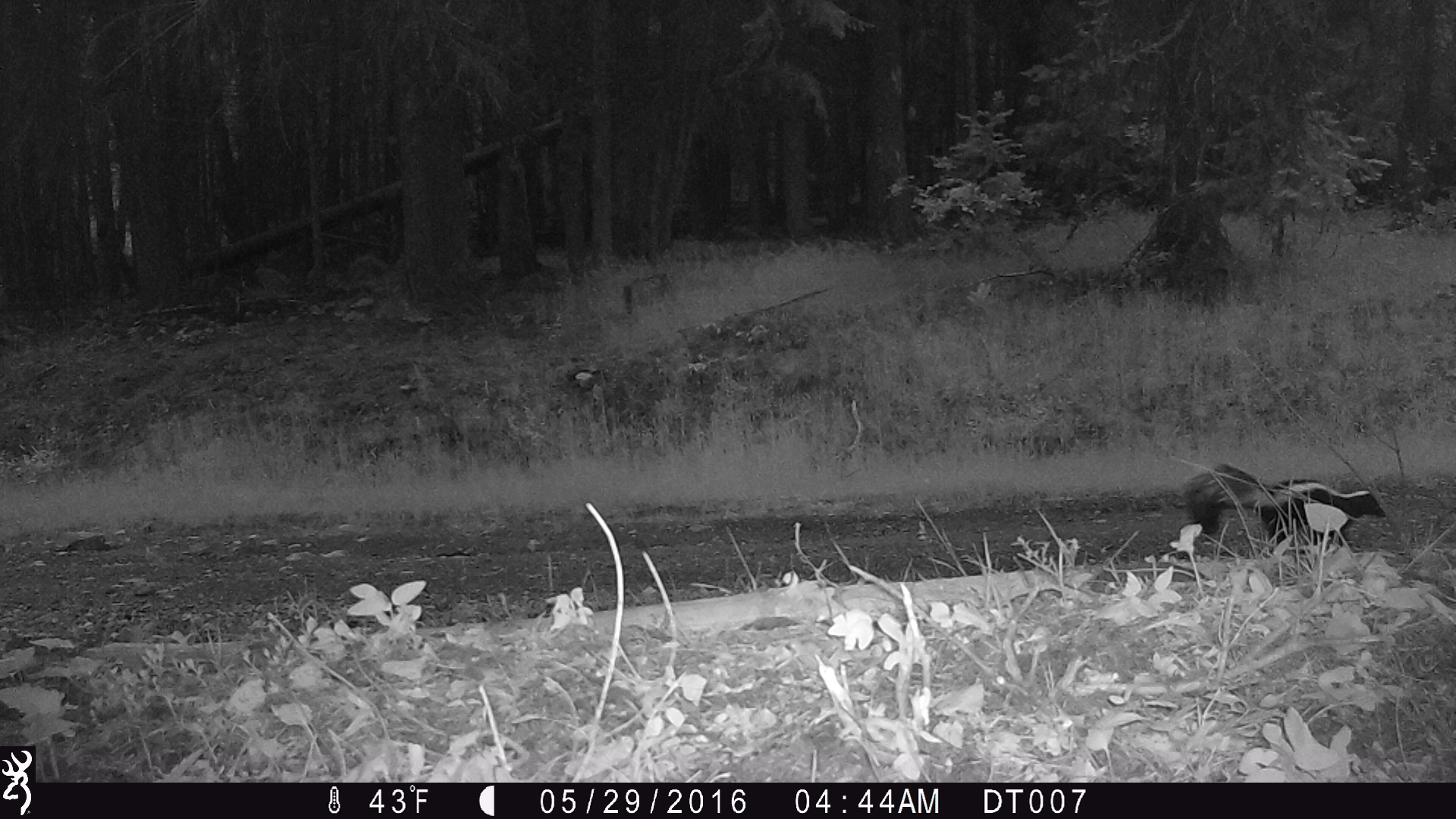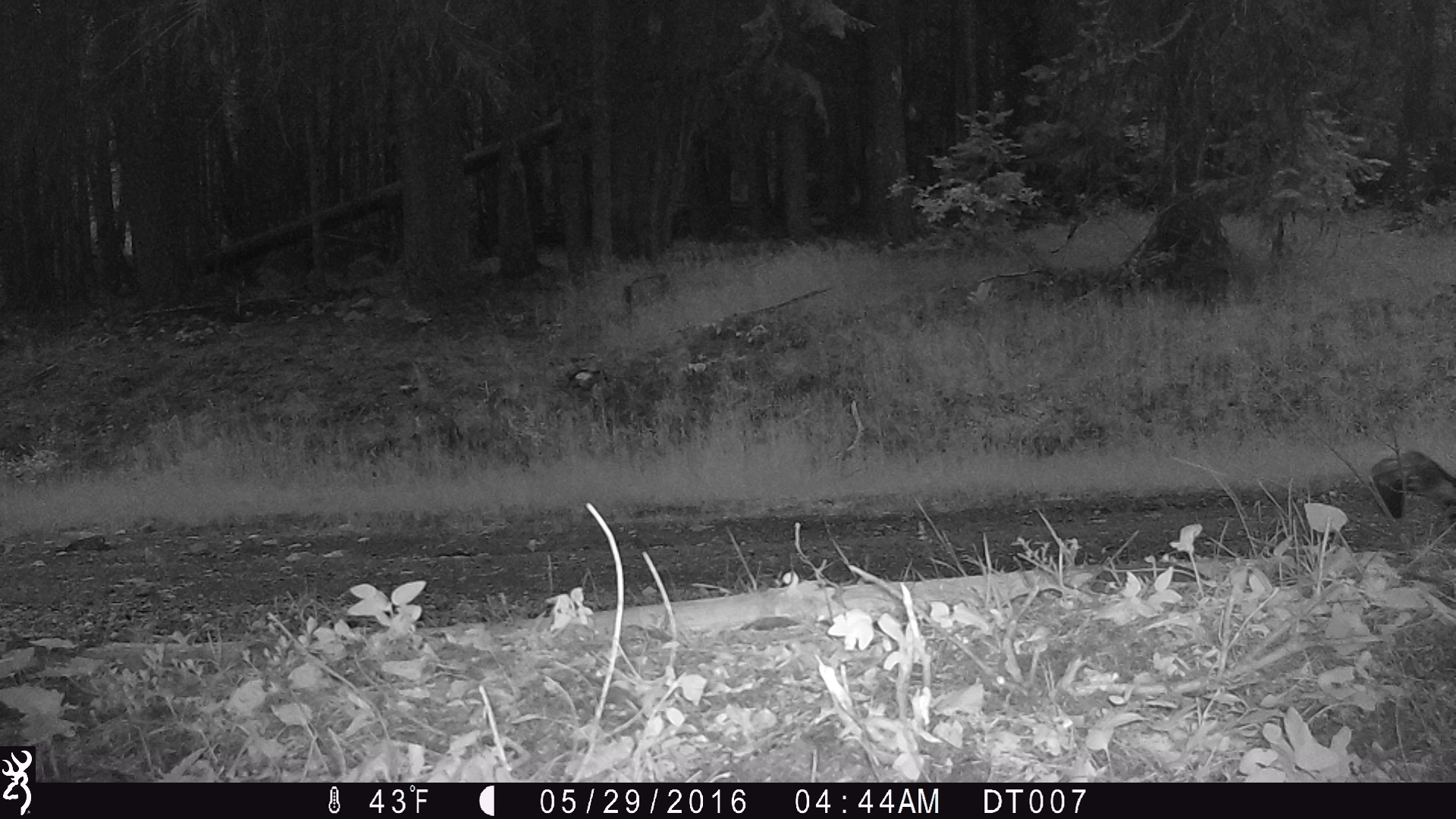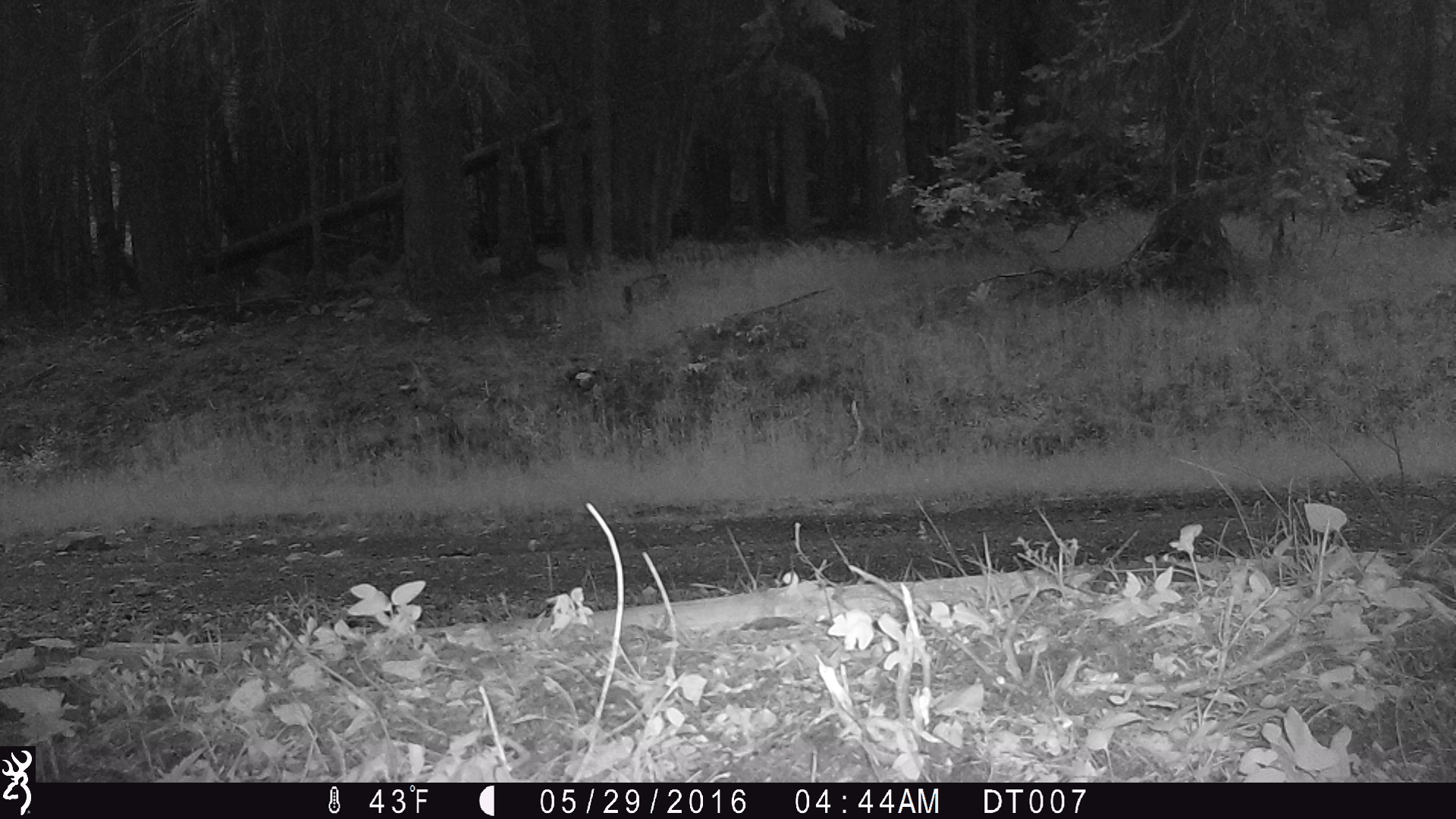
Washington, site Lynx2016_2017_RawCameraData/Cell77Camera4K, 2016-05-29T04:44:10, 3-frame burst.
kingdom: Animalia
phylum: Chordata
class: Mammalia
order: Carnivora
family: Mephitidae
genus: Mephitis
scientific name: Mephitis mephitis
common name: striped skunk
Mephitis mephitis (striped skunk). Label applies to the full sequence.